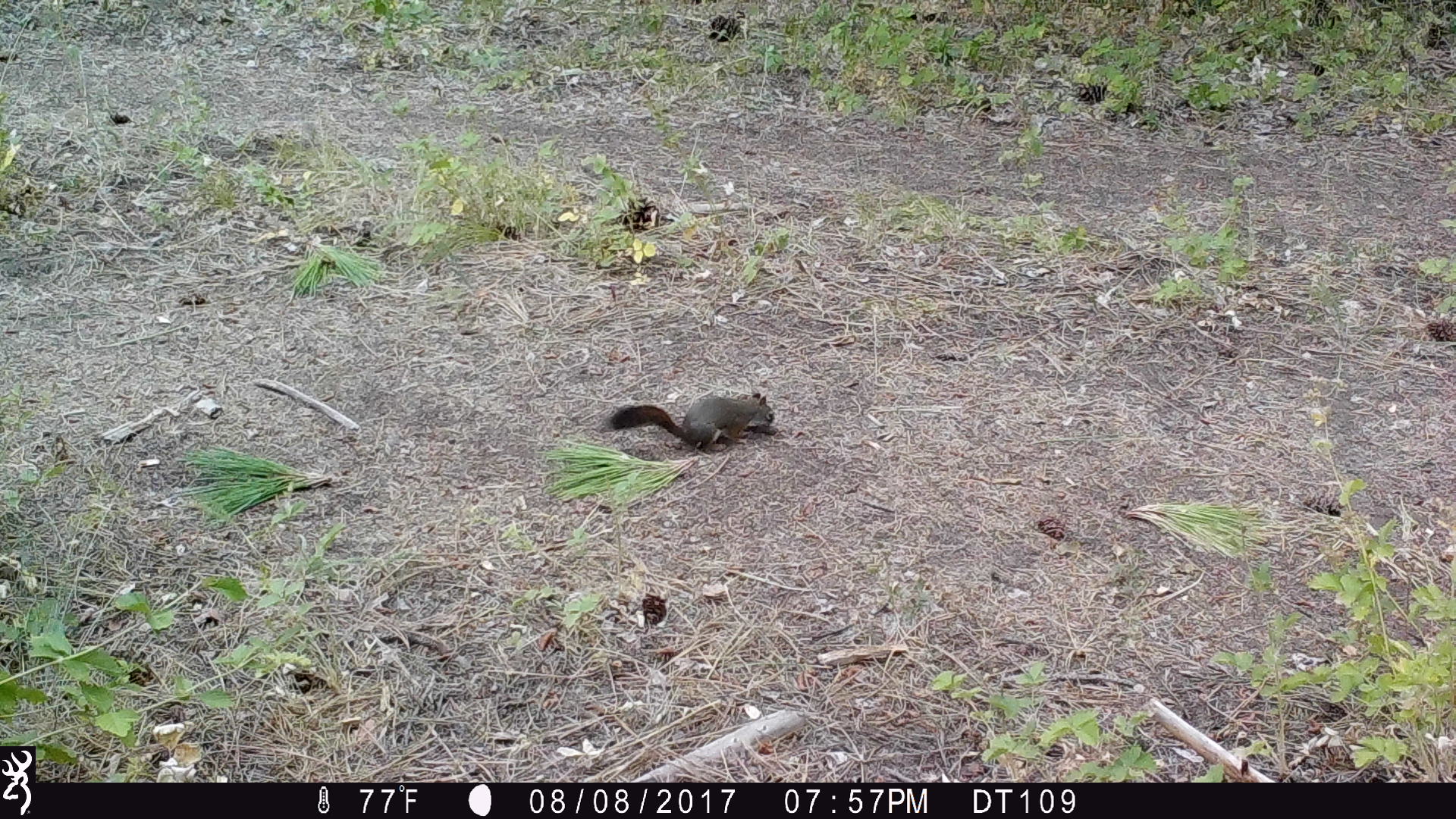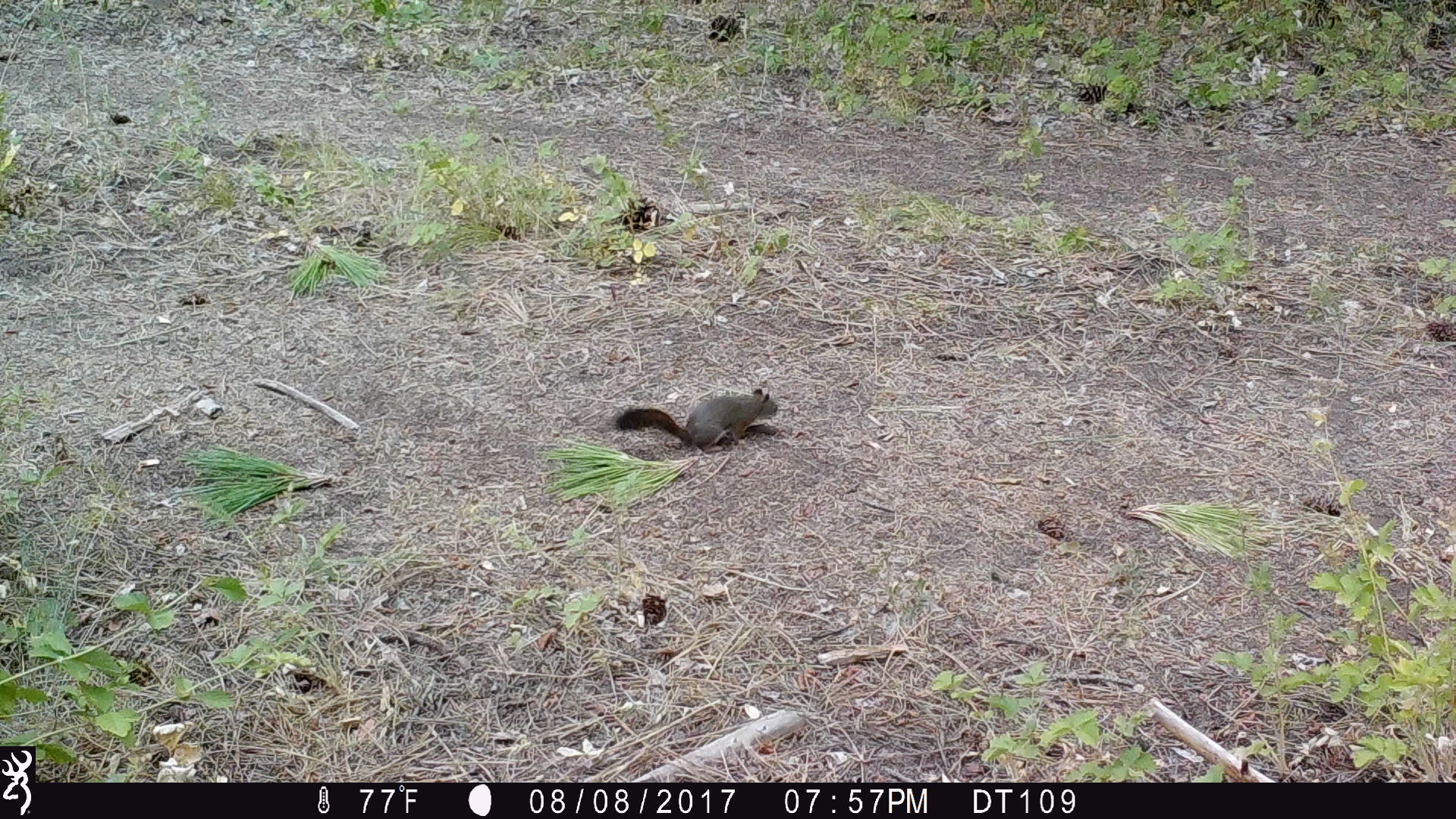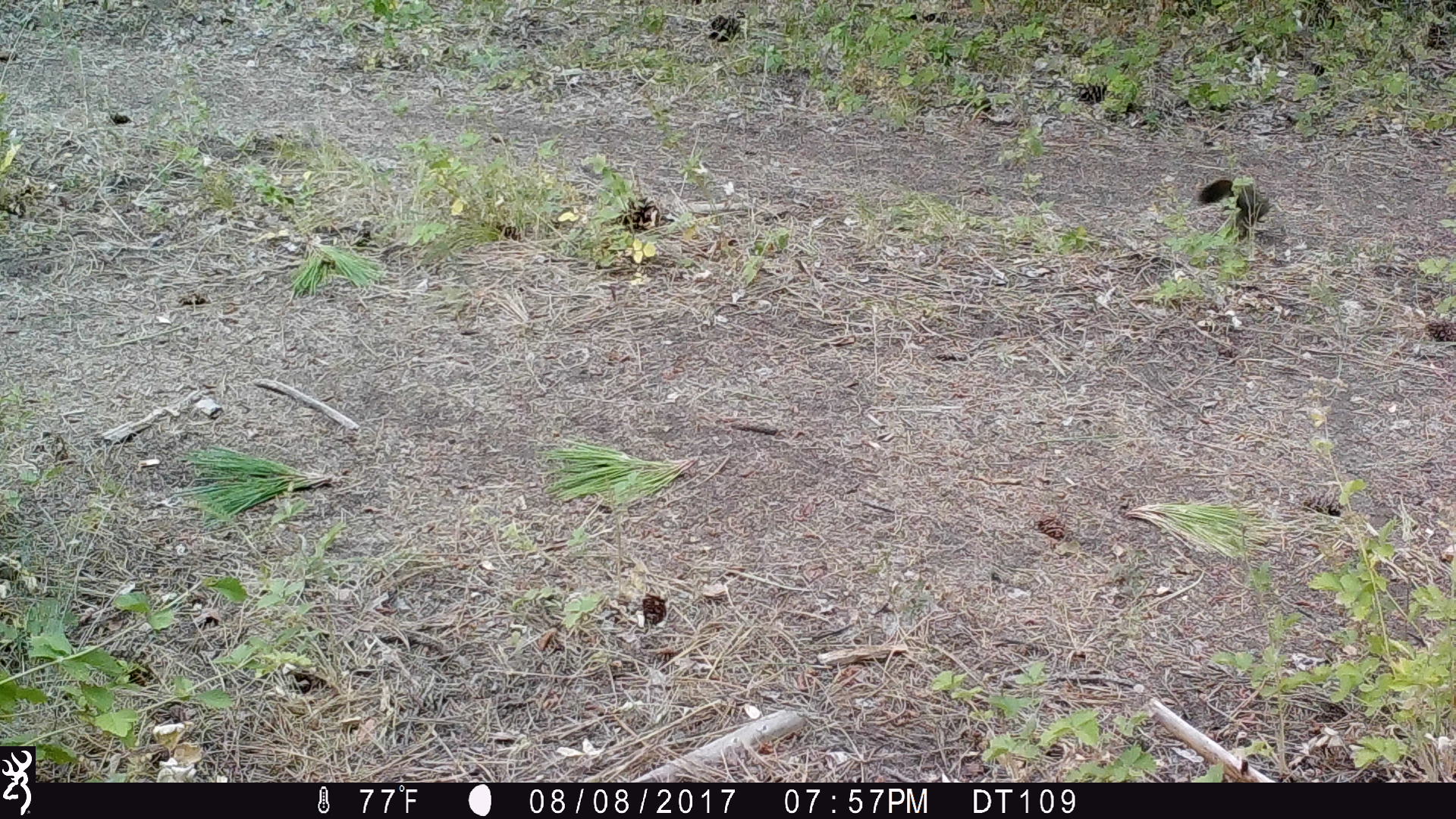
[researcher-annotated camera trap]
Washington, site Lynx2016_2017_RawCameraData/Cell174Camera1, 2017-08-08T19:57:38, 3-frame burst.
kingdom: Animalia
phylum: Chordata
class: Mammalia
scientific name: Mammalia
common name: small mammal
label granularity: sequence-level